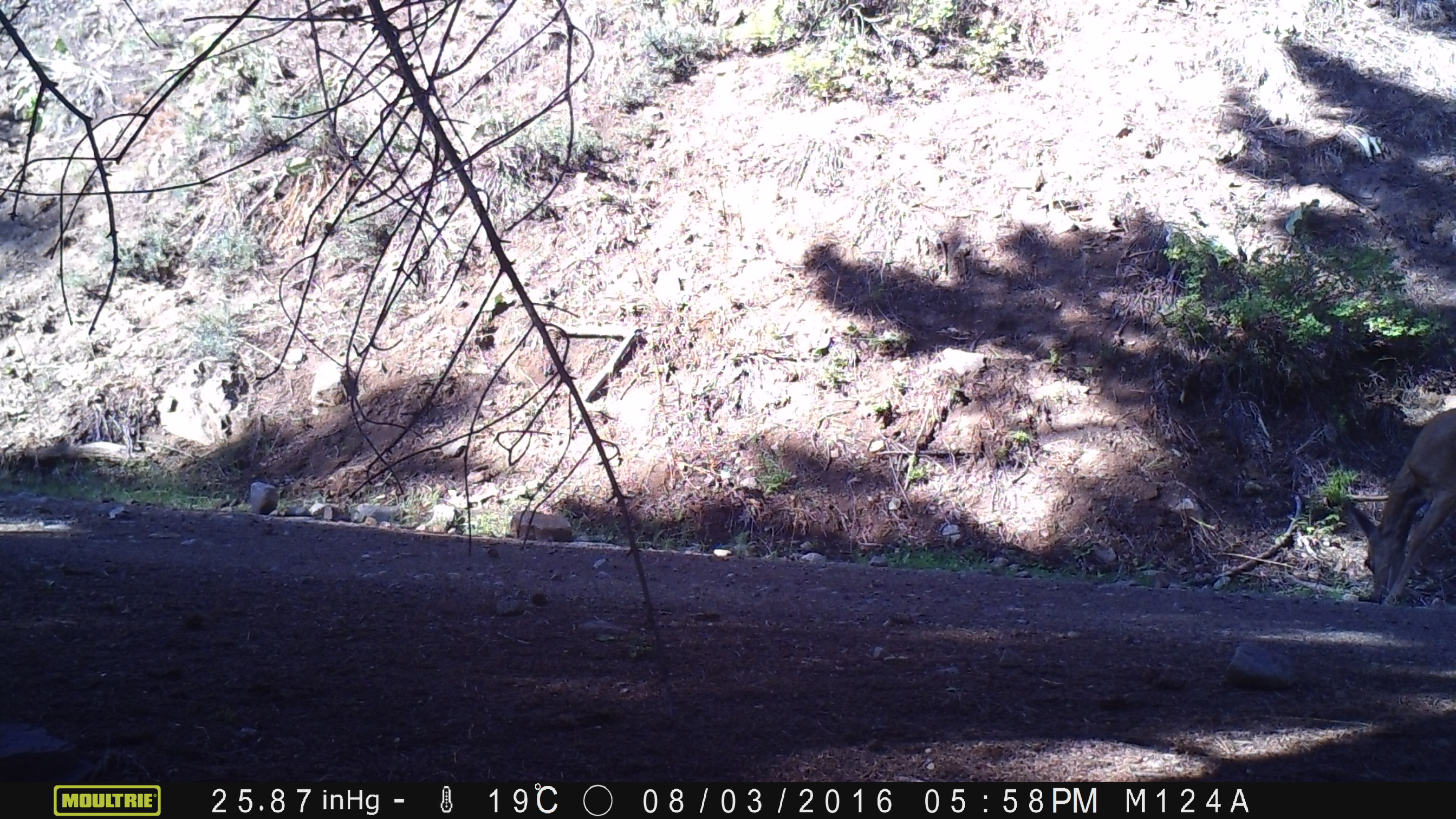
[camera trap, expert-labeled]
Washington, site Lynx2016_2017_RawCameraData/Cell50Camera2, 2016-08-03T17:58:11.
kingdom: Animalia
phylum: Chordata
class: Mammalia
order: Artiodactyla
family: Cervidae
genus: Odocoileus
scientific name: Odocoileus hemionus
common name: mule deer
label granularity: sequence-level